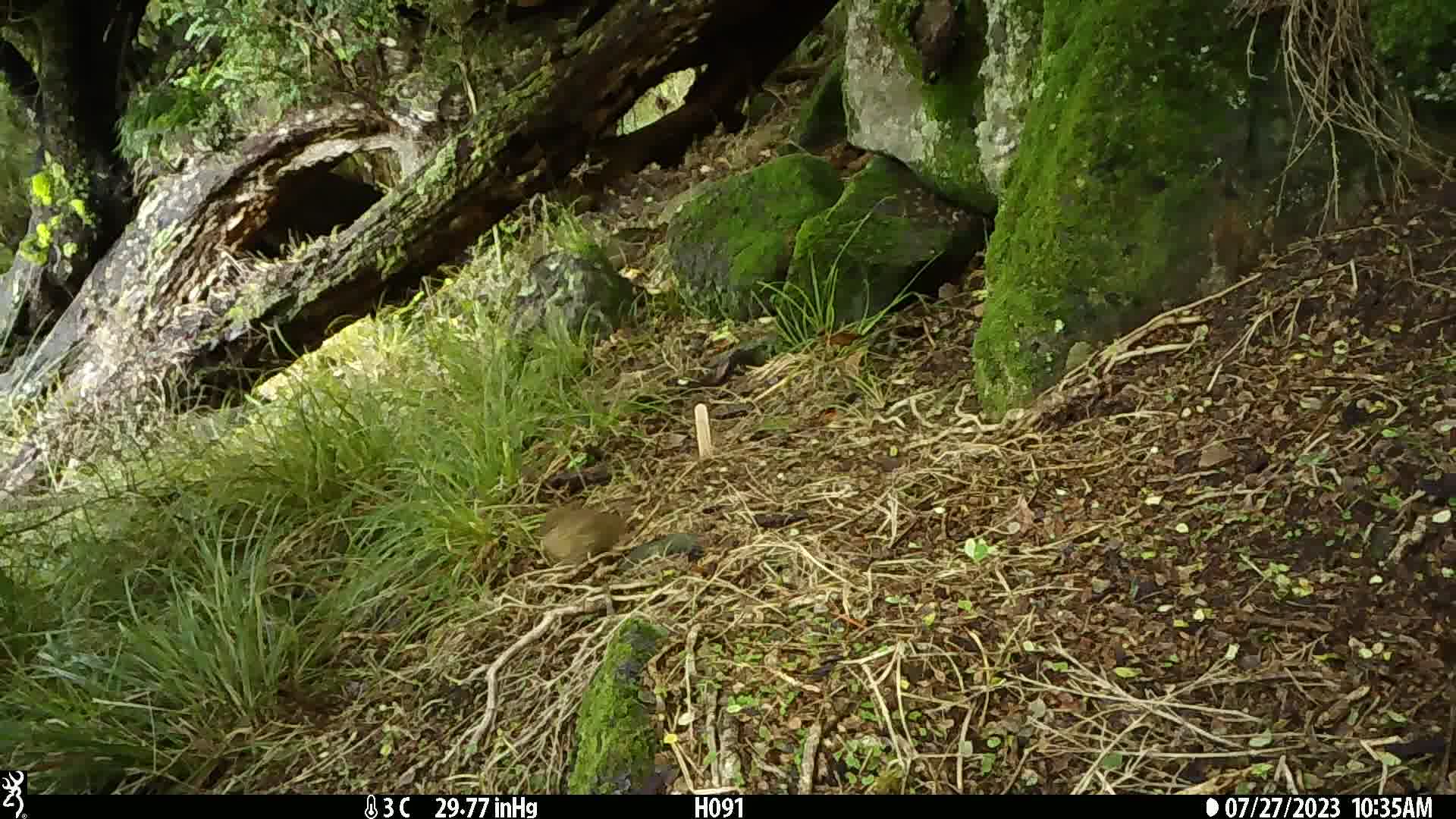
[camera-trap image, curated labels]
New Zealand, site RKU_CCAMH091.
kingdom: Animalia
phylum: Chordata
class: Aves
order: Passeriformes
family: Prunellidae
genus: Prunella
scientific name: Prunella modularis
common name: dunnock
Dunnock (Prunella modularis).